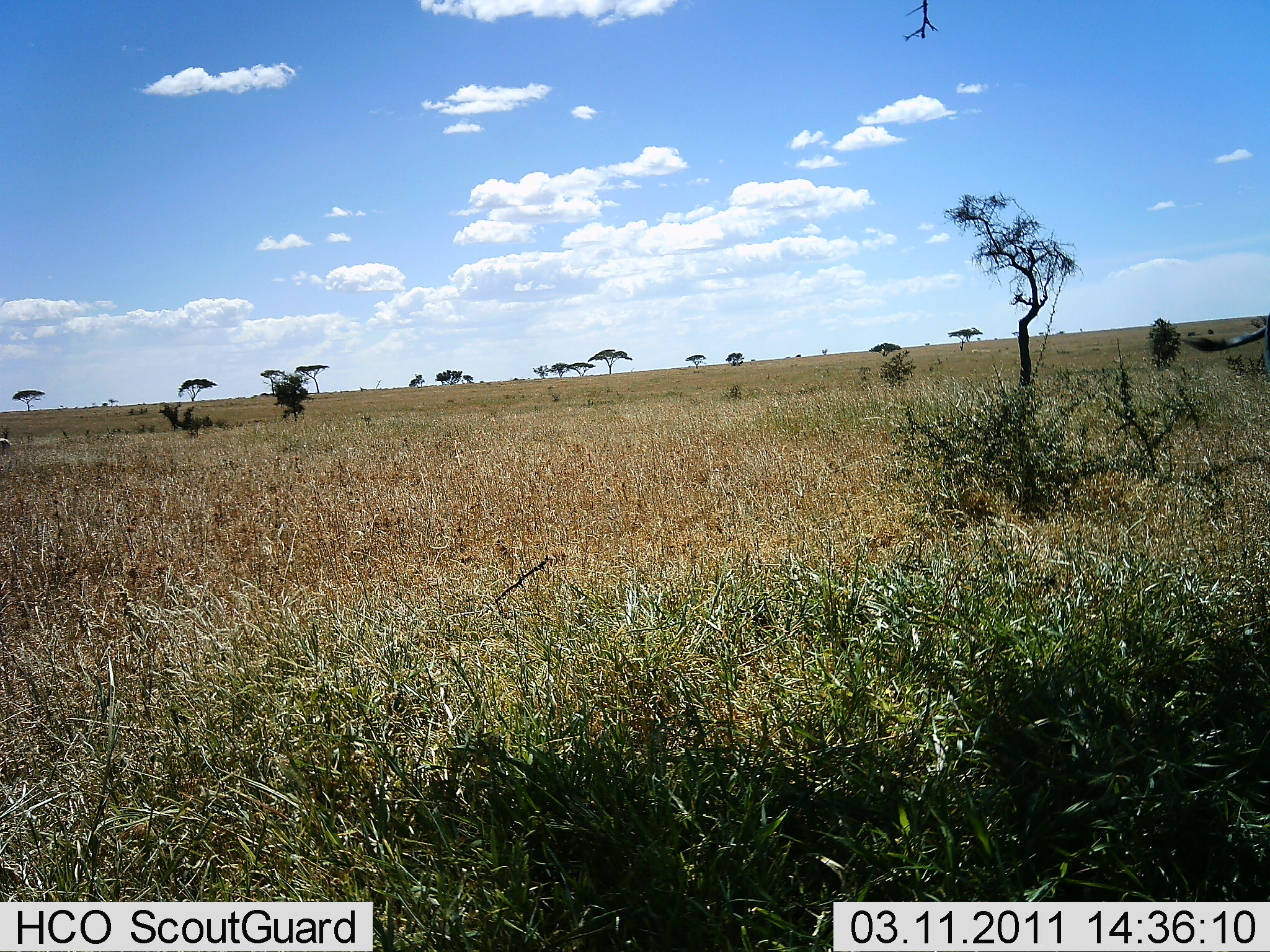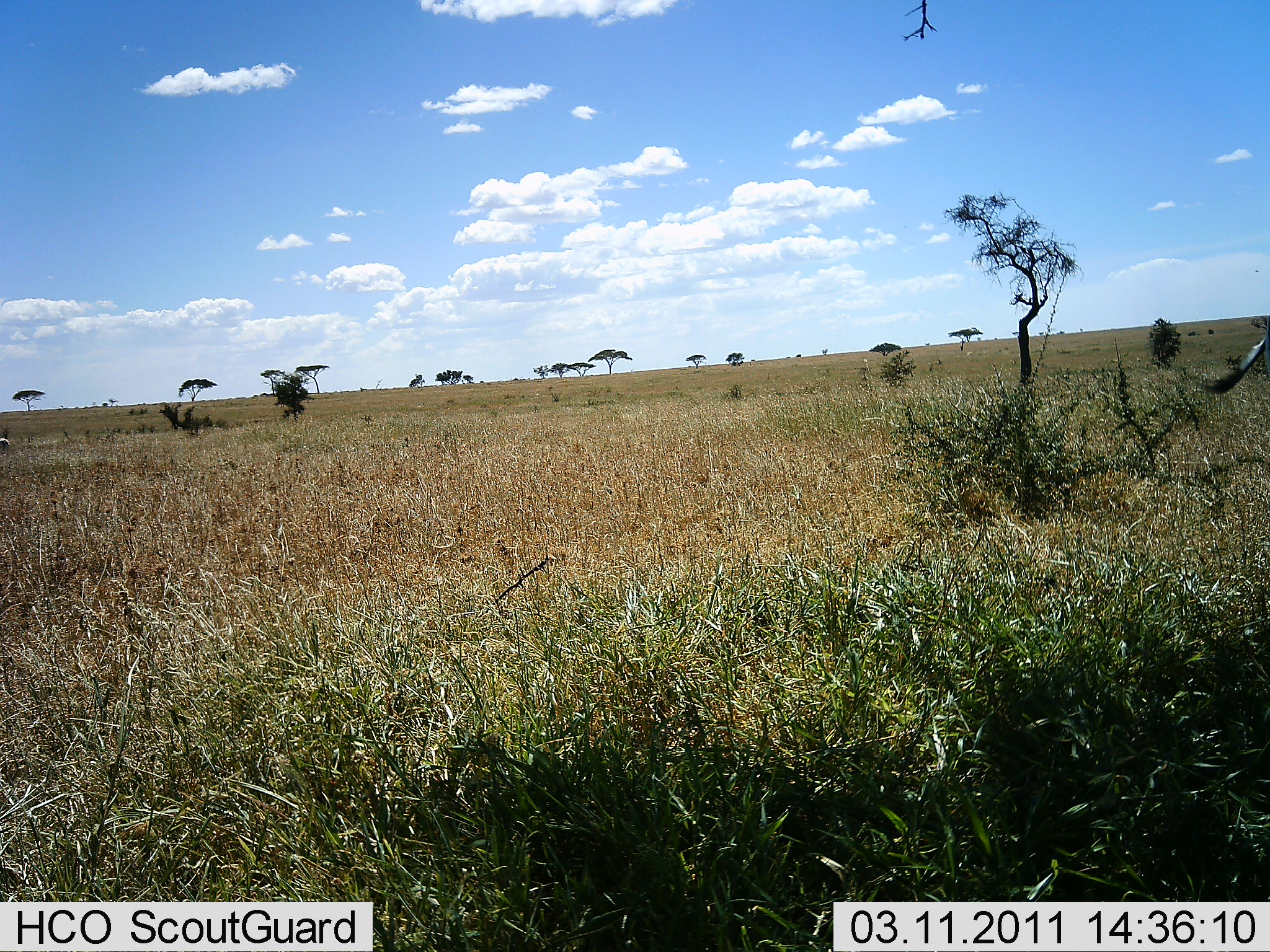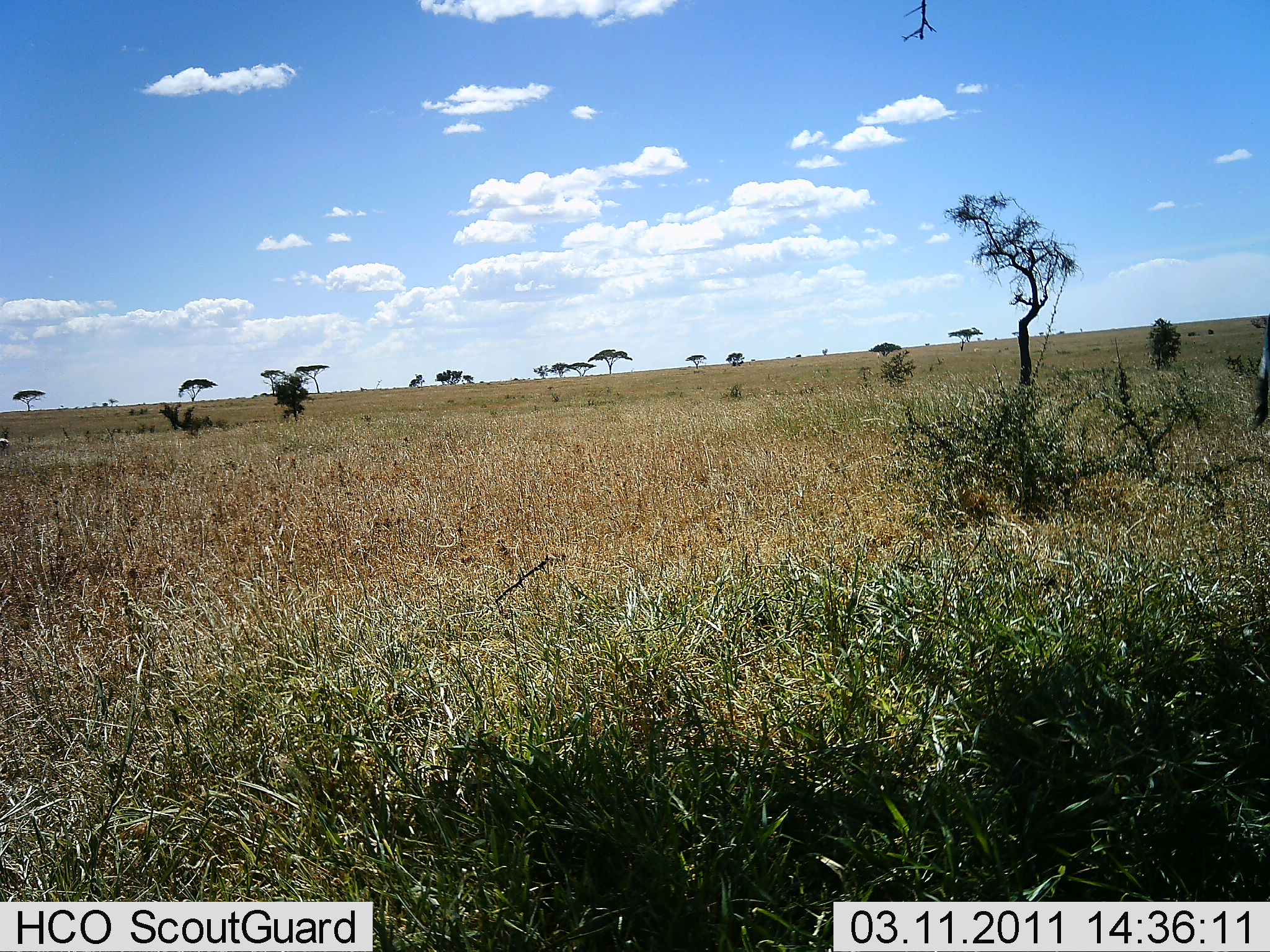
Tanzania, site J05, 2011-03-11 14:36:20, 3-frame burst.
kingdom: Animalia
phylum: Chordata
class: Mammalia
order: Artiodactyla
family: Bovidae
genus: Connochaetes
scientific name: Connochaetes taurinus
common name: blue wildebeest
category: wildebeest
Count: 1.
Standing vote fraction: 80%.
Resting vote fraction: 0%.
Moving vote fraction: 20%.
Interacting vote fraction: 0%.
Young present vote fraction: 0%.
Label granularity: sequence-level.